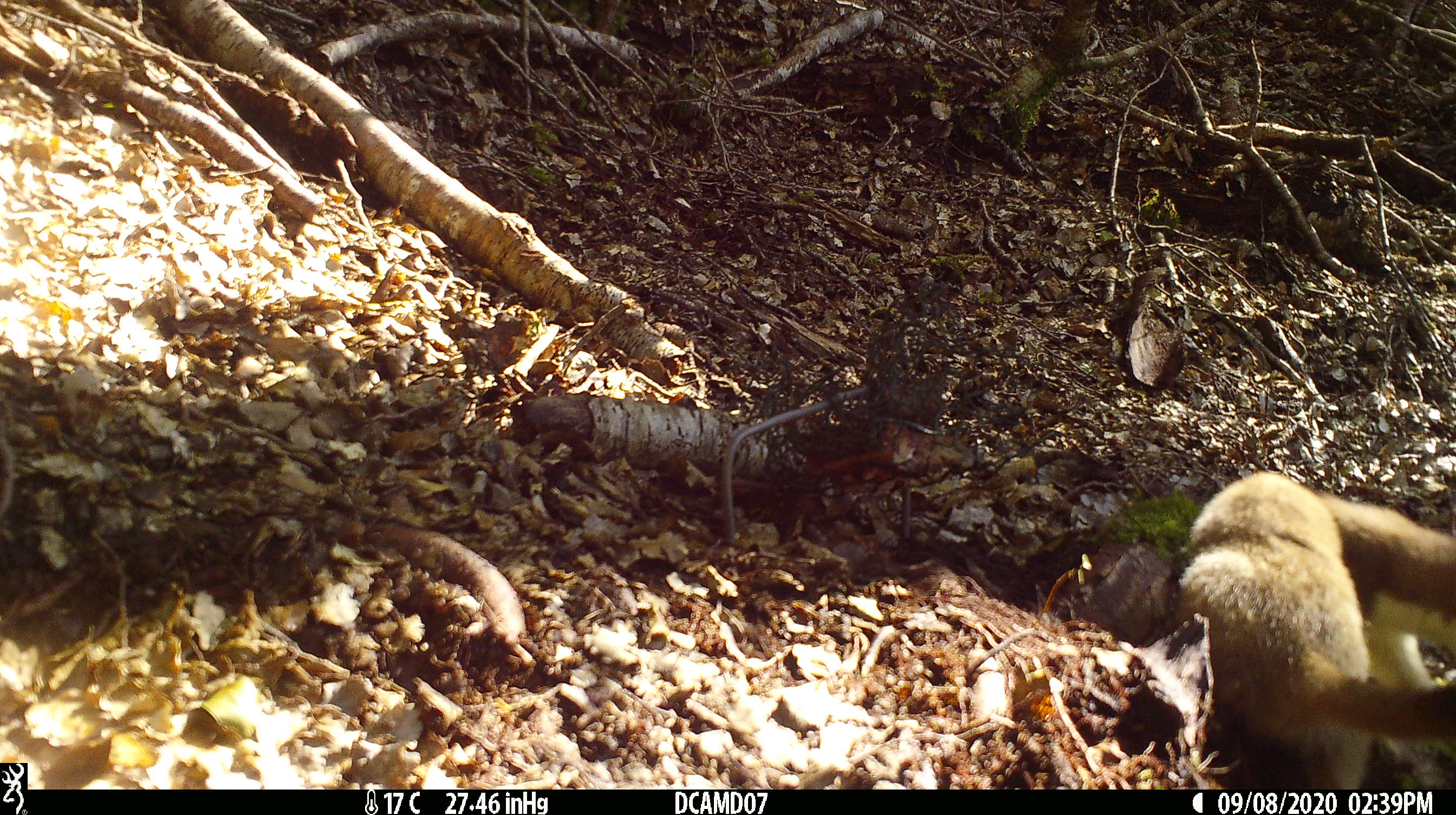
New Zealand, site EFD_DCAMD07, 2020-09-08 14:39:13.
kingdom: Animalia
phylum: Chordata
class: Mammalia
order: Carnivora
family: Mustelidae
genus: Mustela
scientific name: Mustela erminea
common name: stoat